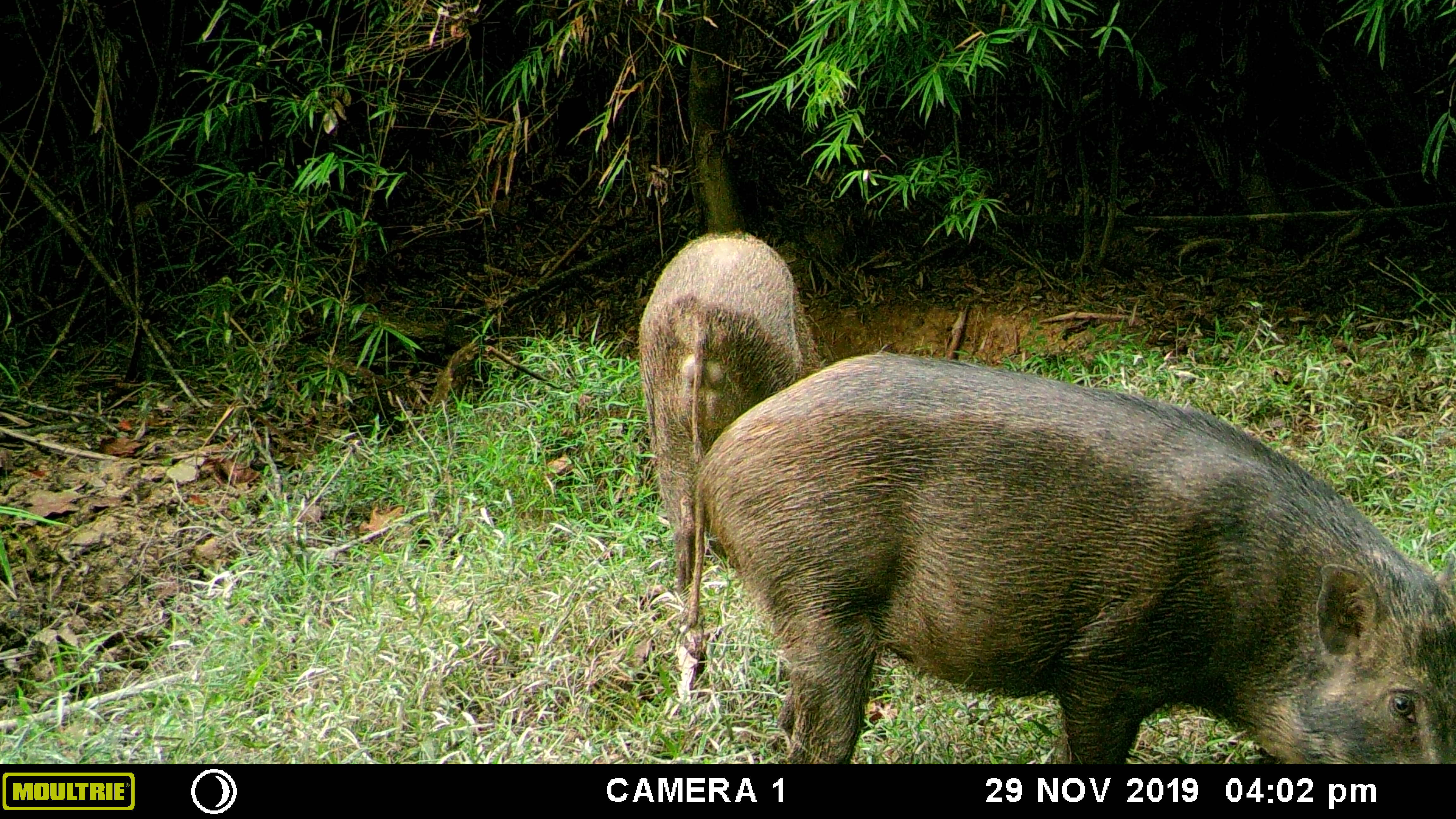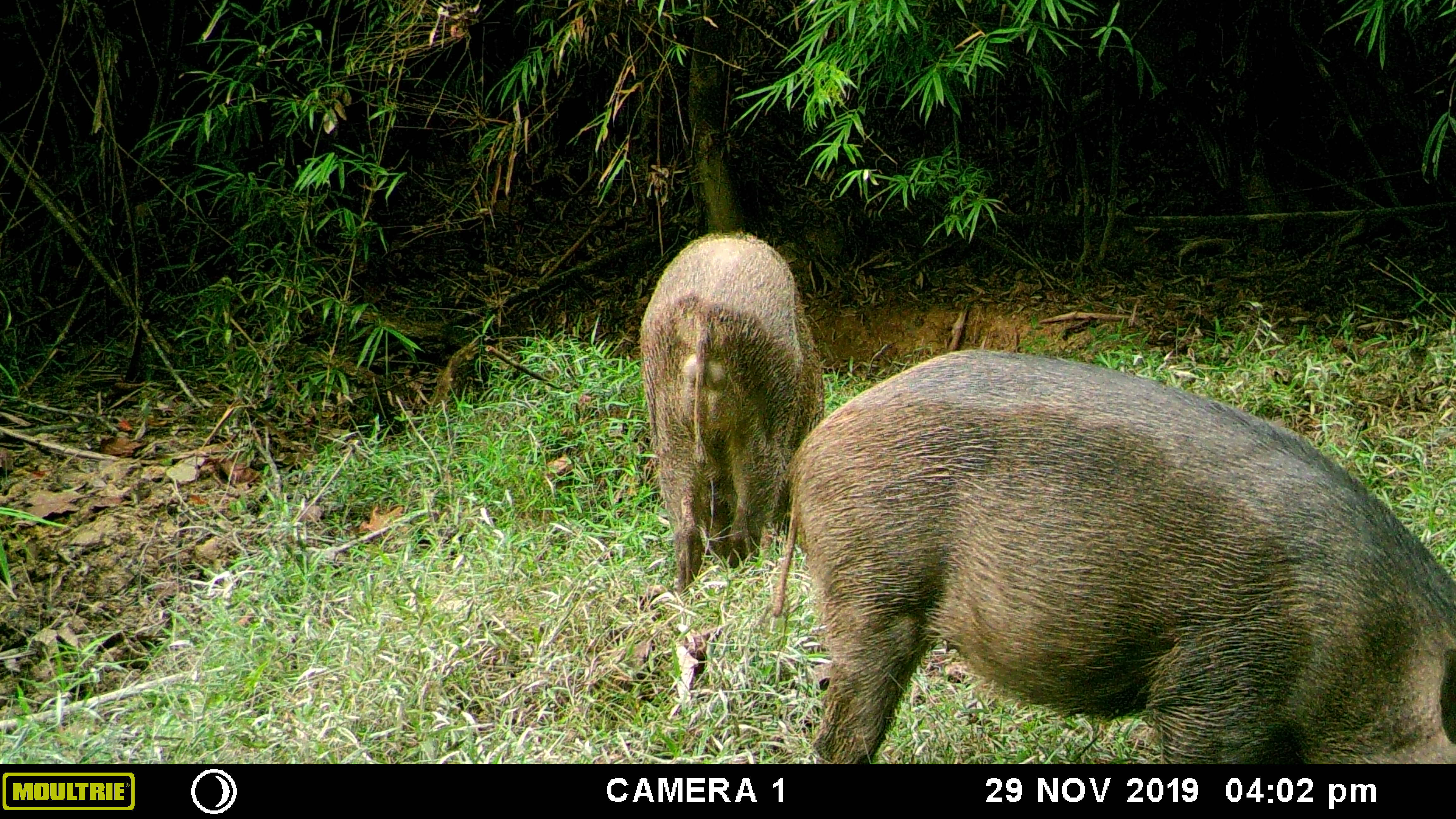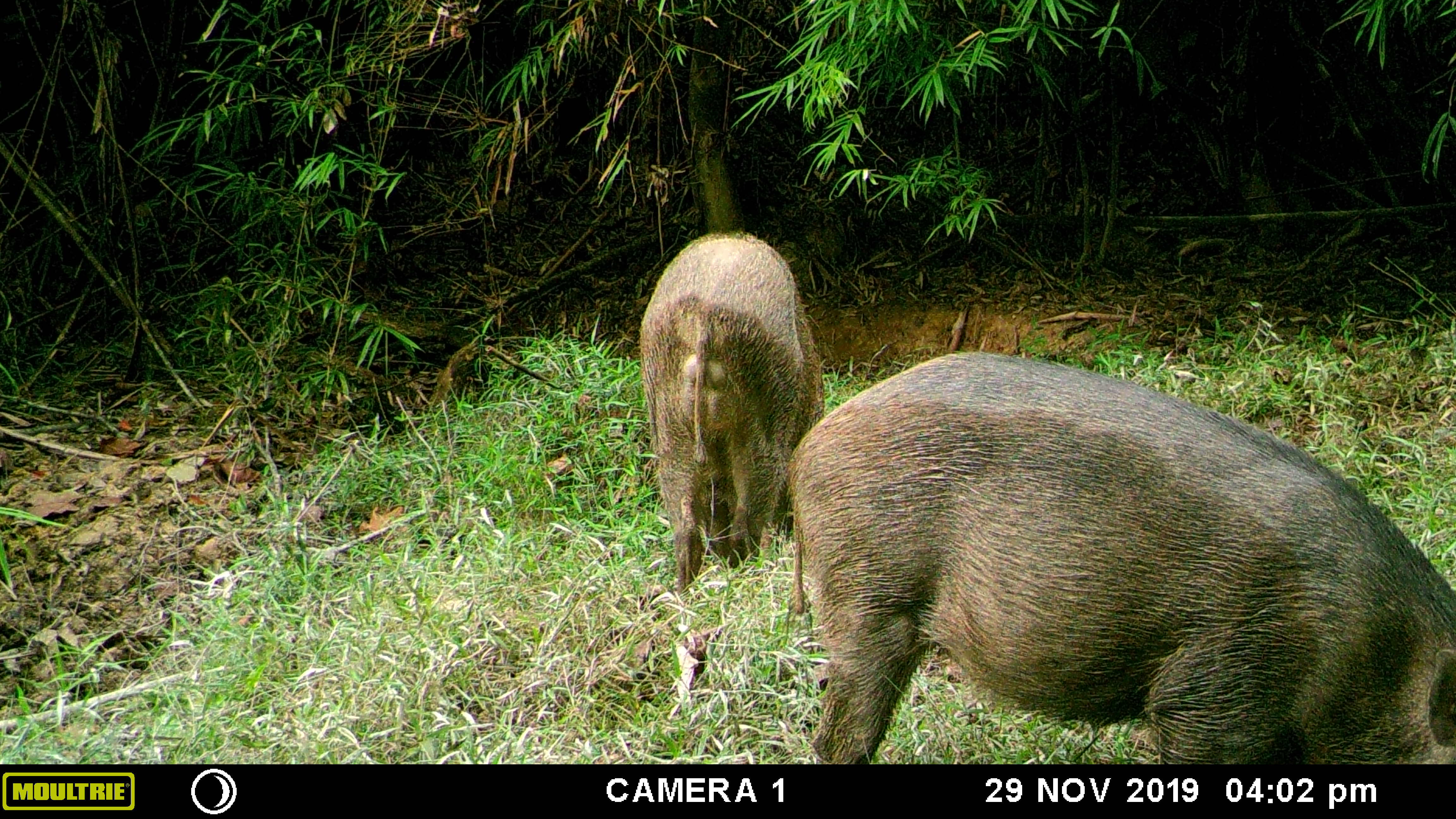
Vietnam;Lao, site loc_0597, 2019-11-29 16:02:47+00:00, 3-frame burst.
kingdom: Animalia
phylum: Chordata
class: Mammalia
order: Artiodactyla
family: Suidae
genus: Sus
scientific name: Sus scrofa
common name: eurasian wild pig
Eurasian wild pig (Sus scrofa). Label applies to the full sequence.